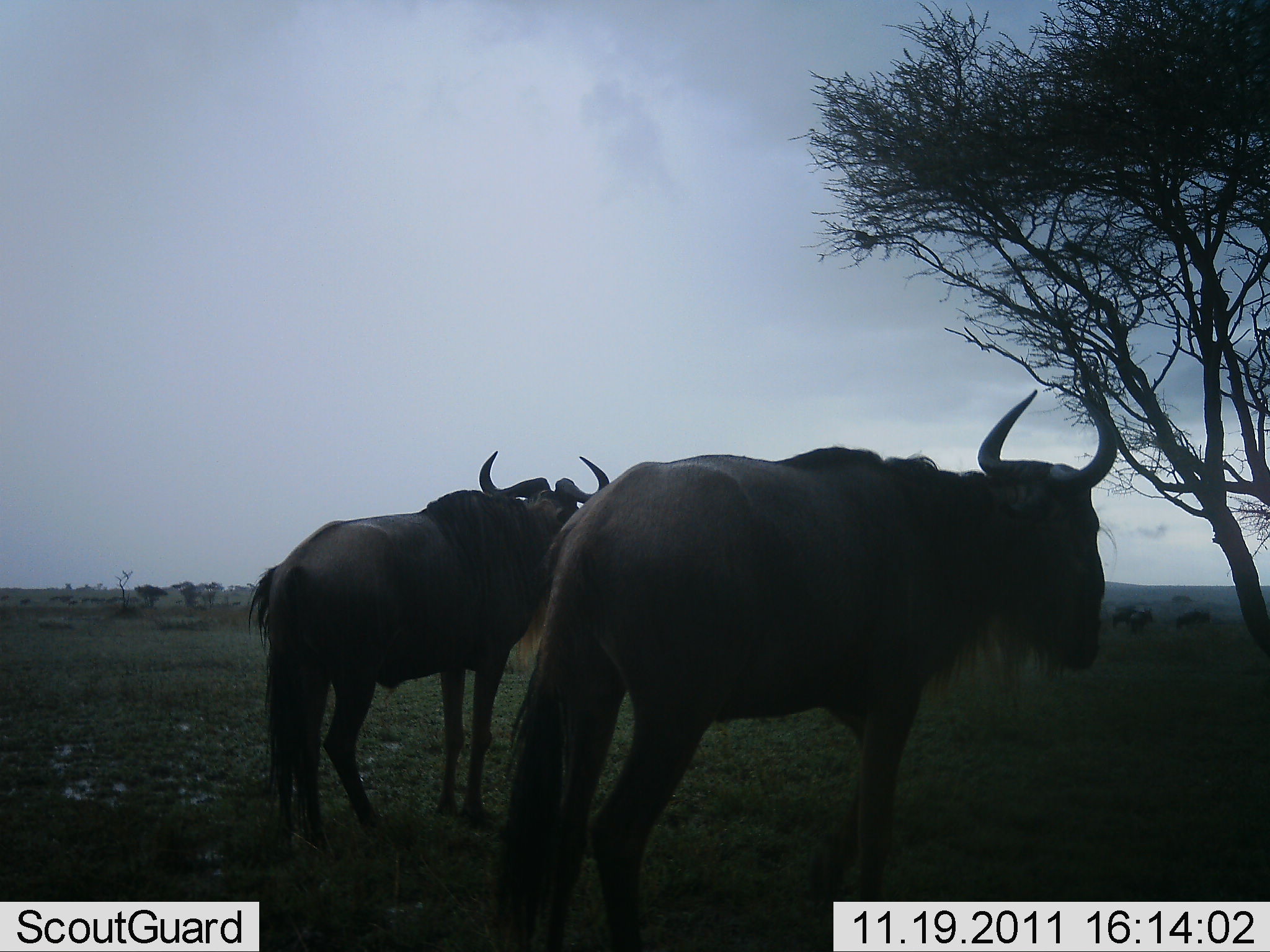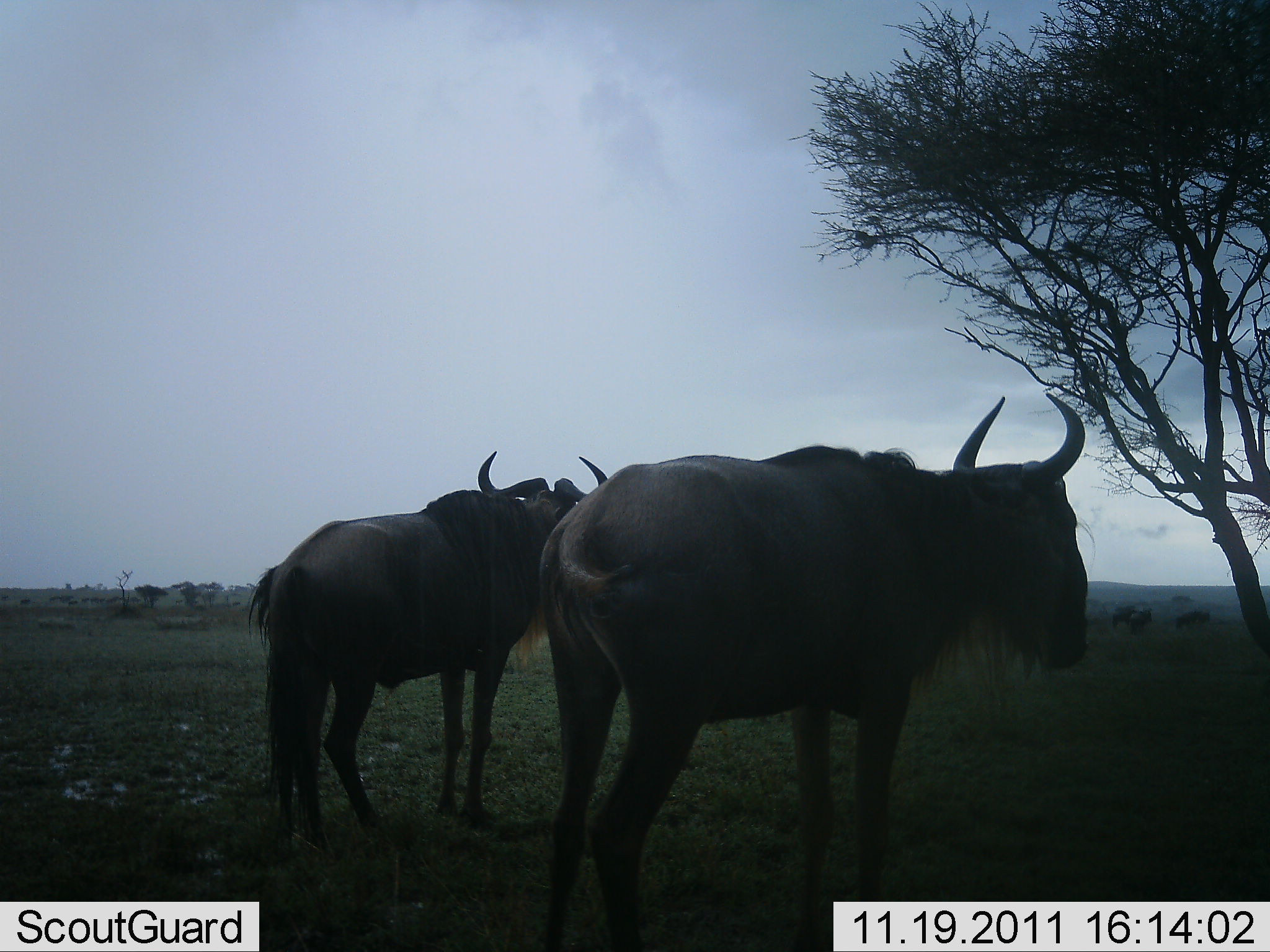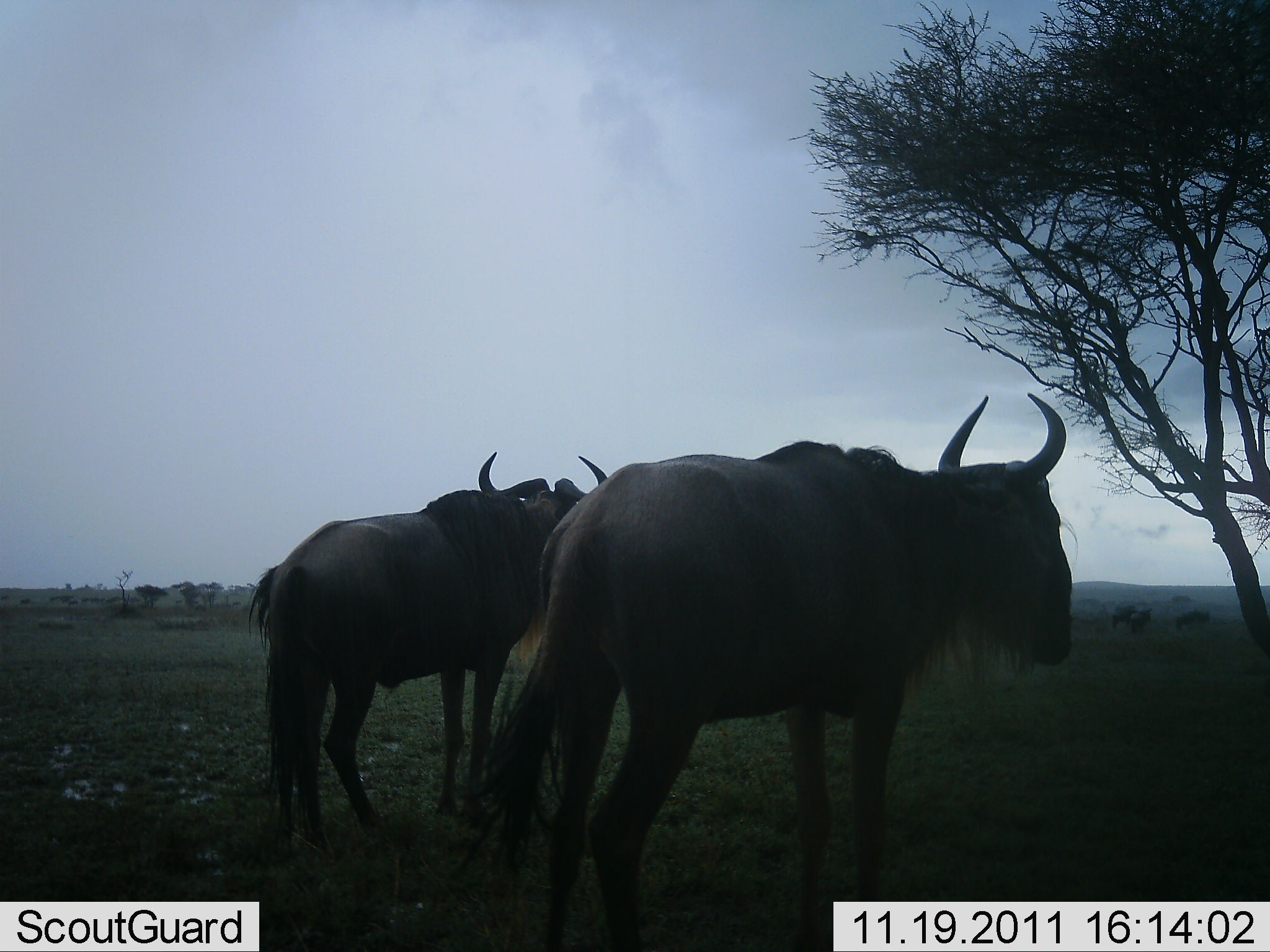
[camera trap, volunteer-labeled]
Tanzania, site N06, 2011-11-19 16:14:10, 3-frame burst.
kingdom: Animalia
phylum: Chordata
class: Mammalia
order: Artiodactyla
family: Bovidae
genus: Connochaetes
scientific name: Connochaetes taurinus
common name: blue wildebeest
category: wildebeest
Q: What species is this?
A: Wildebeest (blue wildebeest) (Connochaetes taurinus).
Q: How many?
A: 2.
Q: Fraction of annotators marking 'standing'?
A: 100%.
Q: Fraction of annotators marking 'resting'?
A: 0%.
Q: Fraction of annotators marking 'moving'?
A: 0%.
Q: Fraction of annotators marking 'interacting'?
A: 0%.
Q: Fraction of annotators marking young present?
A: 0%.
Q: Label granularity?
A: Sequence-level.